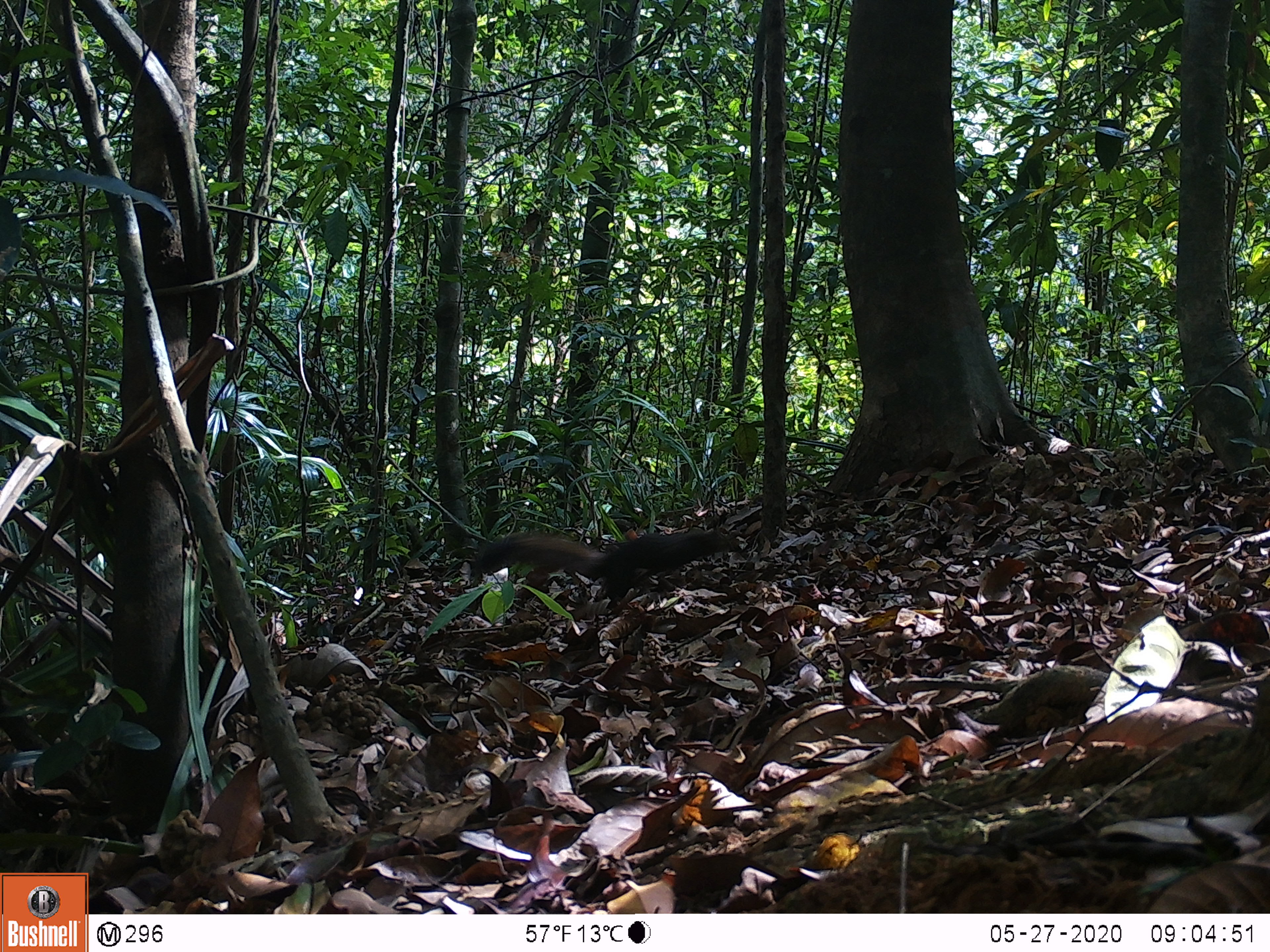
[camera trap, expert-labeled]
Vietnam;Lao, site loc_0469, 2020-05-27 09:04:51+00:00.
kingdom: Animalia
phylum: Chordata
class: Mammalia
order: Rodentia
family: Sciuridae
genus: Callosciurus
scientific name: Callosciurus erythraeus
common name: pallas's squirrel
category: pallass squirrel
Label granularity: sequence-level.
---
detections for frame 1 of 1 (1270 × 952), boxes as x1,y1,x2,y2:
pallass squirrel: 472,530,734,596